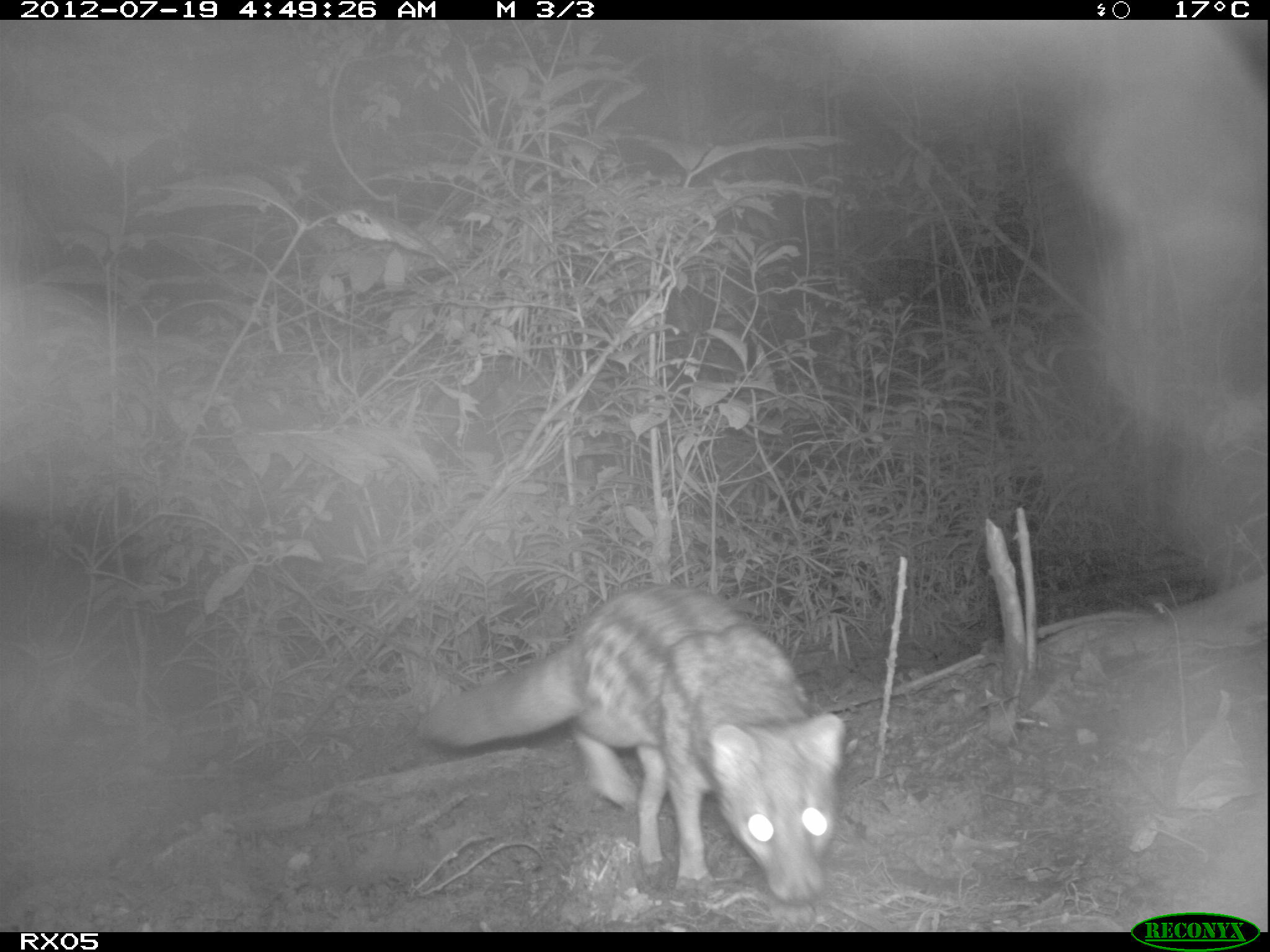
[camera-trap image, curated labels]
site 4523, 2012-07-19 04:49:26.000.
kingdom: Animalia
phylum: Chordata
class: Mammalia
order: Carnivora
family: Eupleridae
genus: Fossa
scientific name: Fossa fossana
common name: fanaloka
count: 1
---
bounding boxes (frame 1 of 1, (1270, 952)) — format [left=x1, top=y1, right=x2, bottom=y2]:
fossa fossana: [left=416, top=582, right=844, bottom=899]